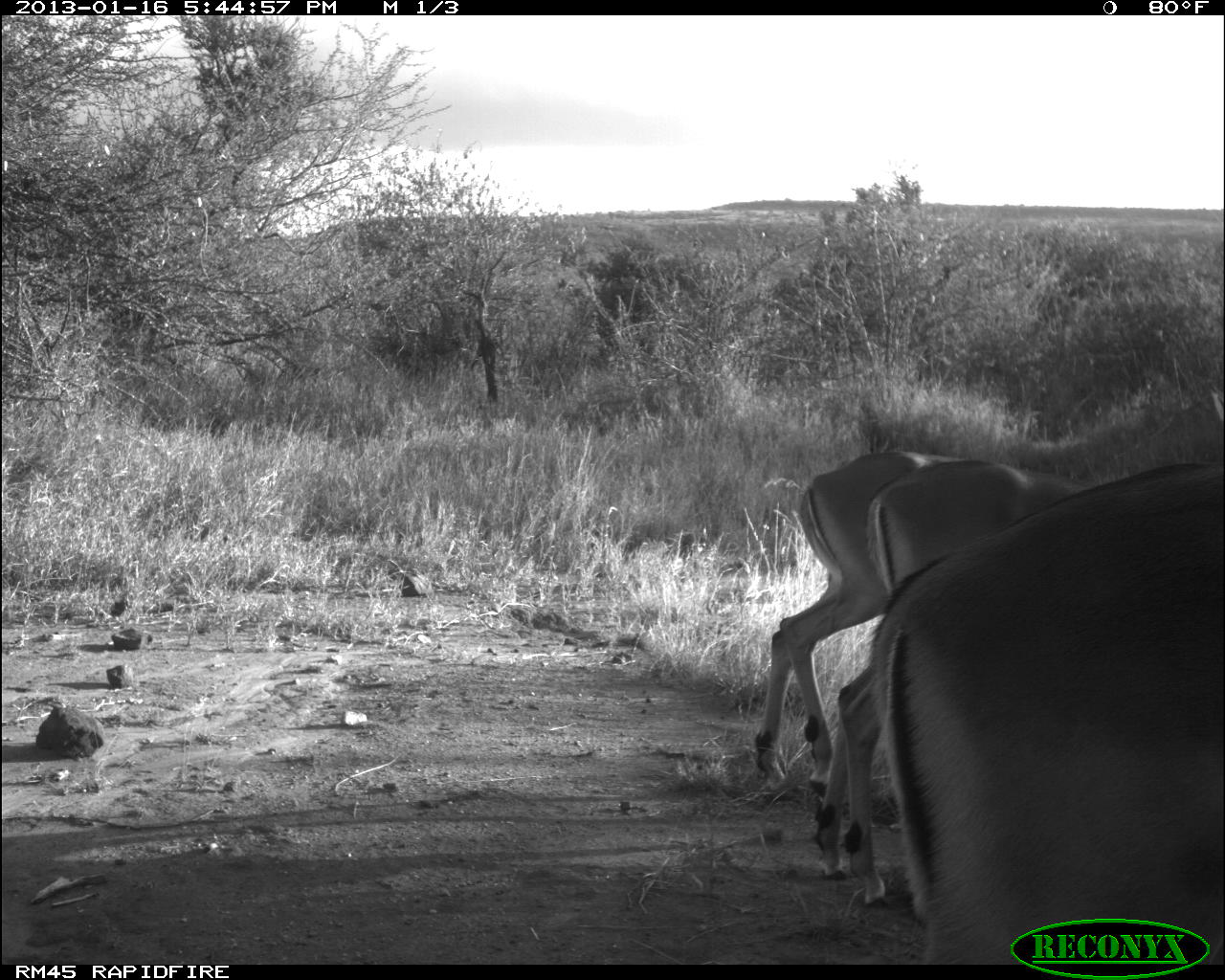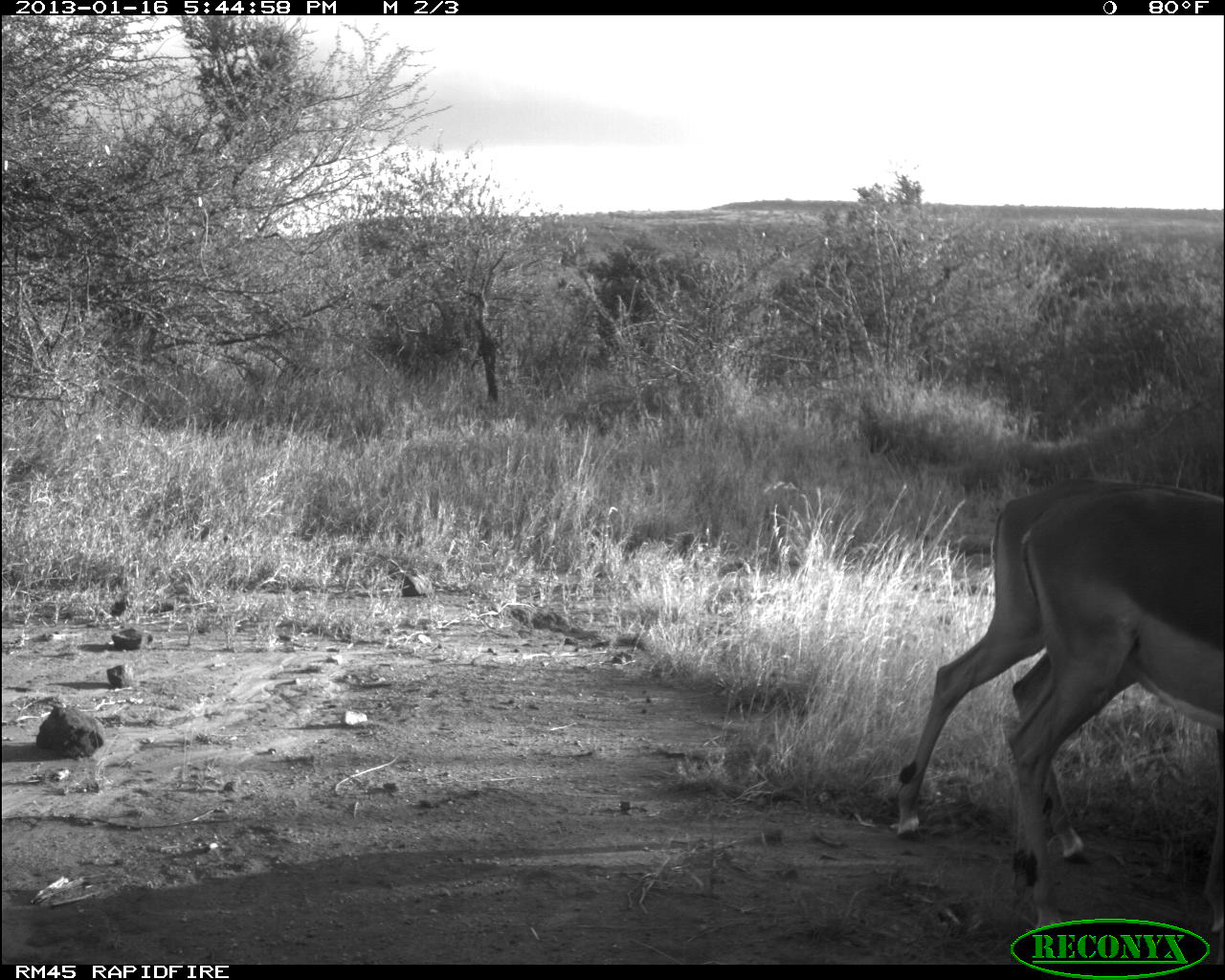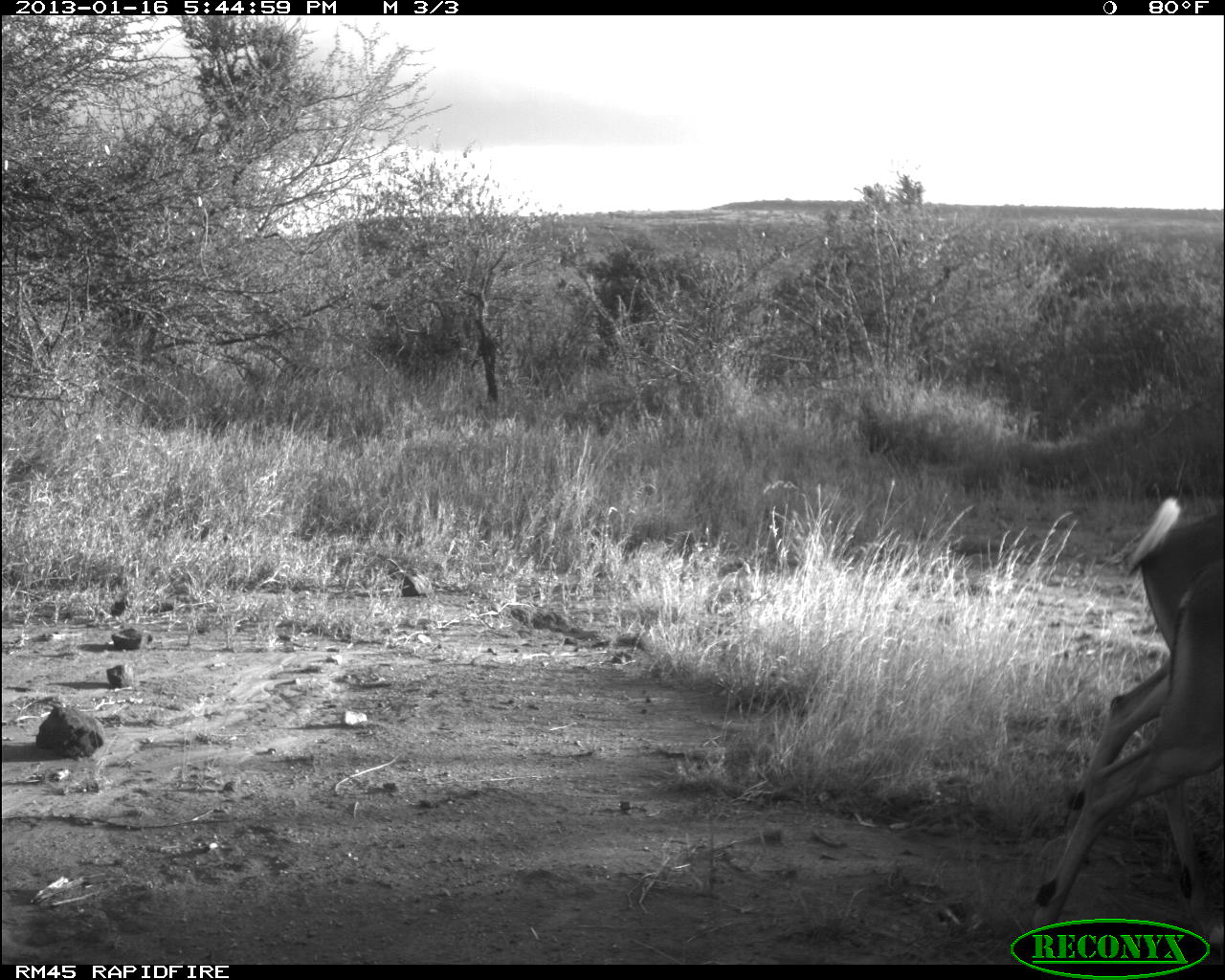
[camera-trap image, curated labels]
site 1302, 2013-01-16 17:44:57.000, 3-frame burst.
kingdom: Animalia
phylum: Chordata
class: Mammalia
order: Artiodactyla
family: Bovidae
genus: Aepyceros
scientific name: Aepyceros melampus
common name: impala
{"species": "Aepyceros melampus (impala)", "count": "3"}